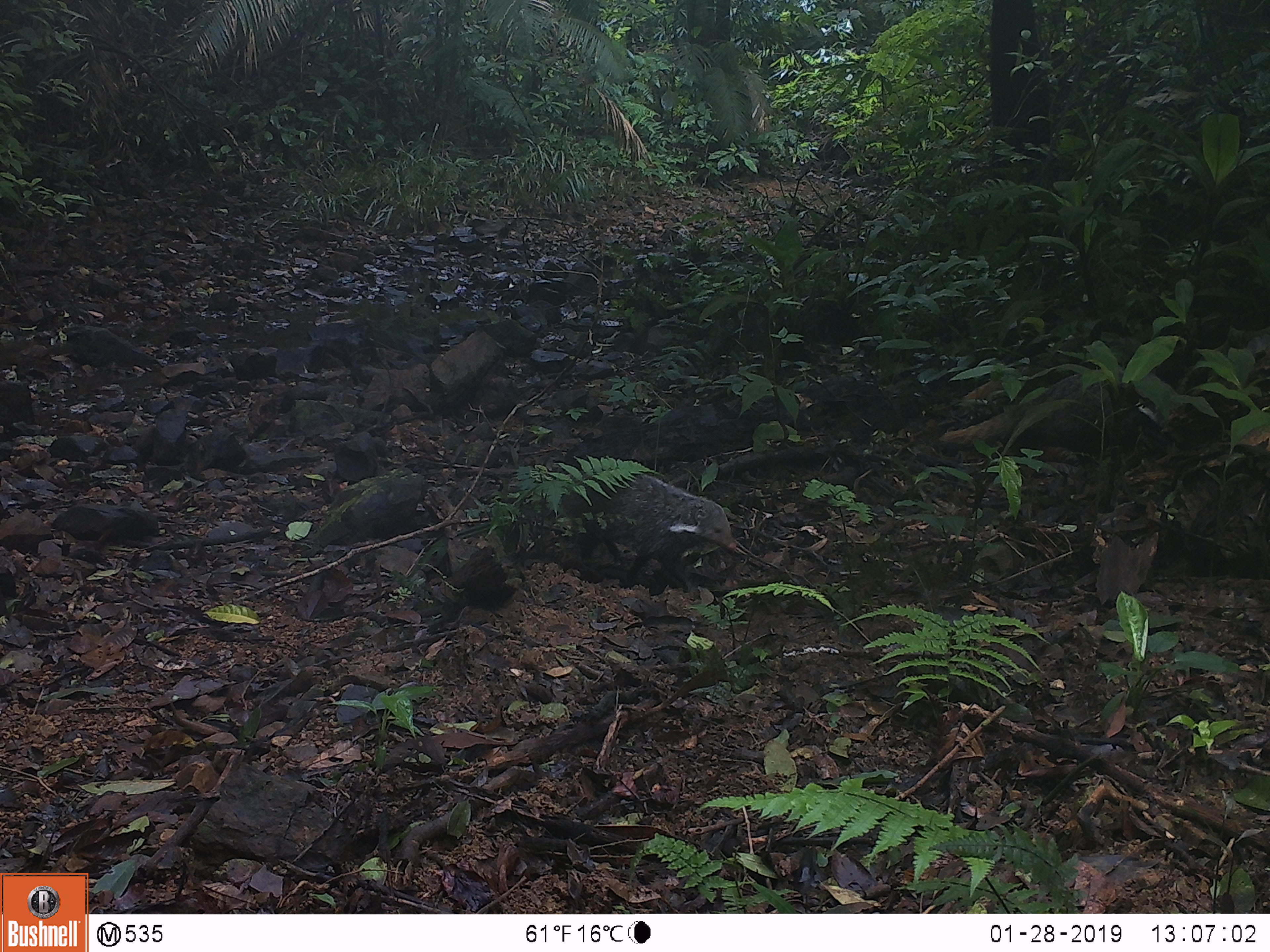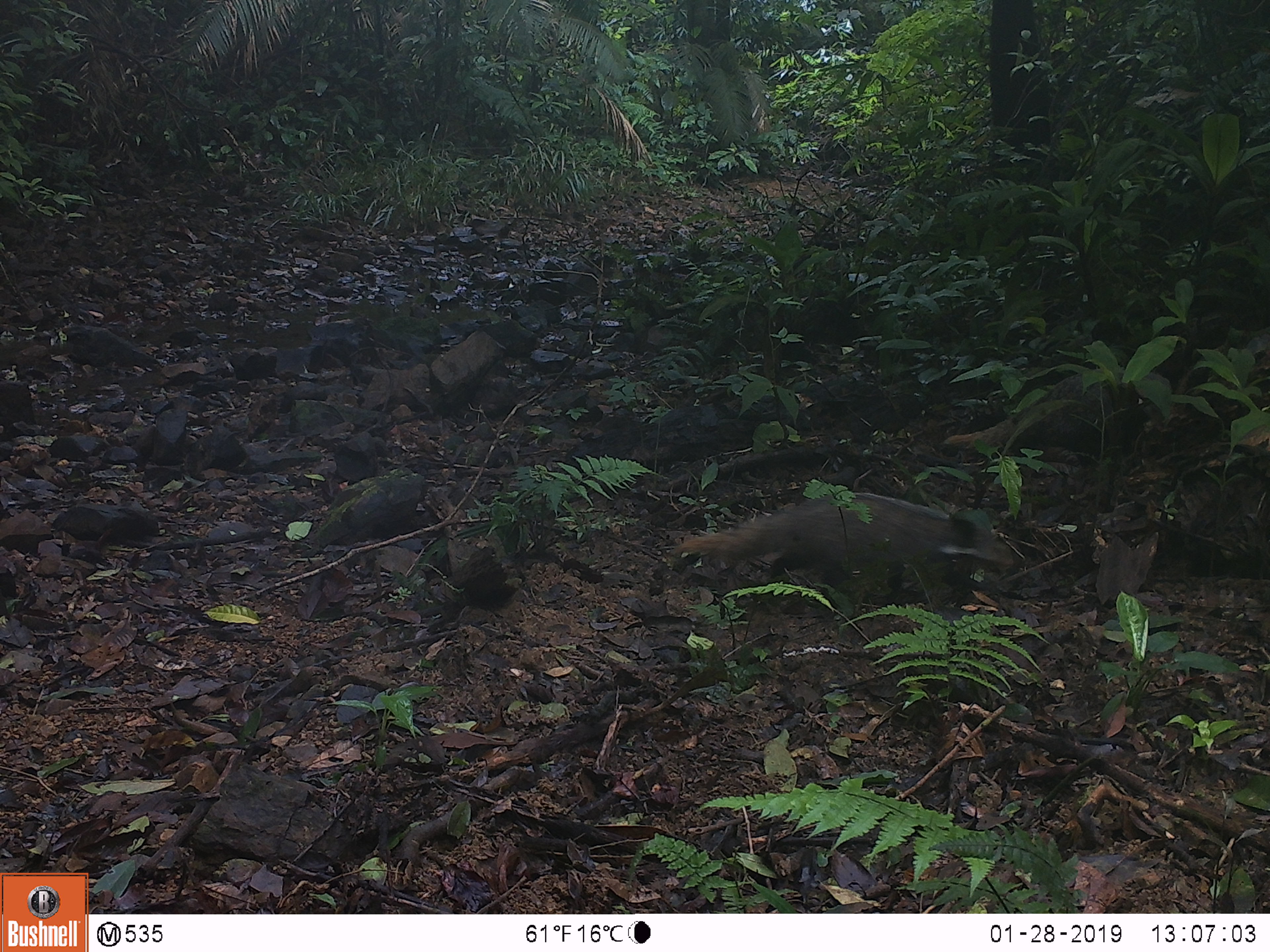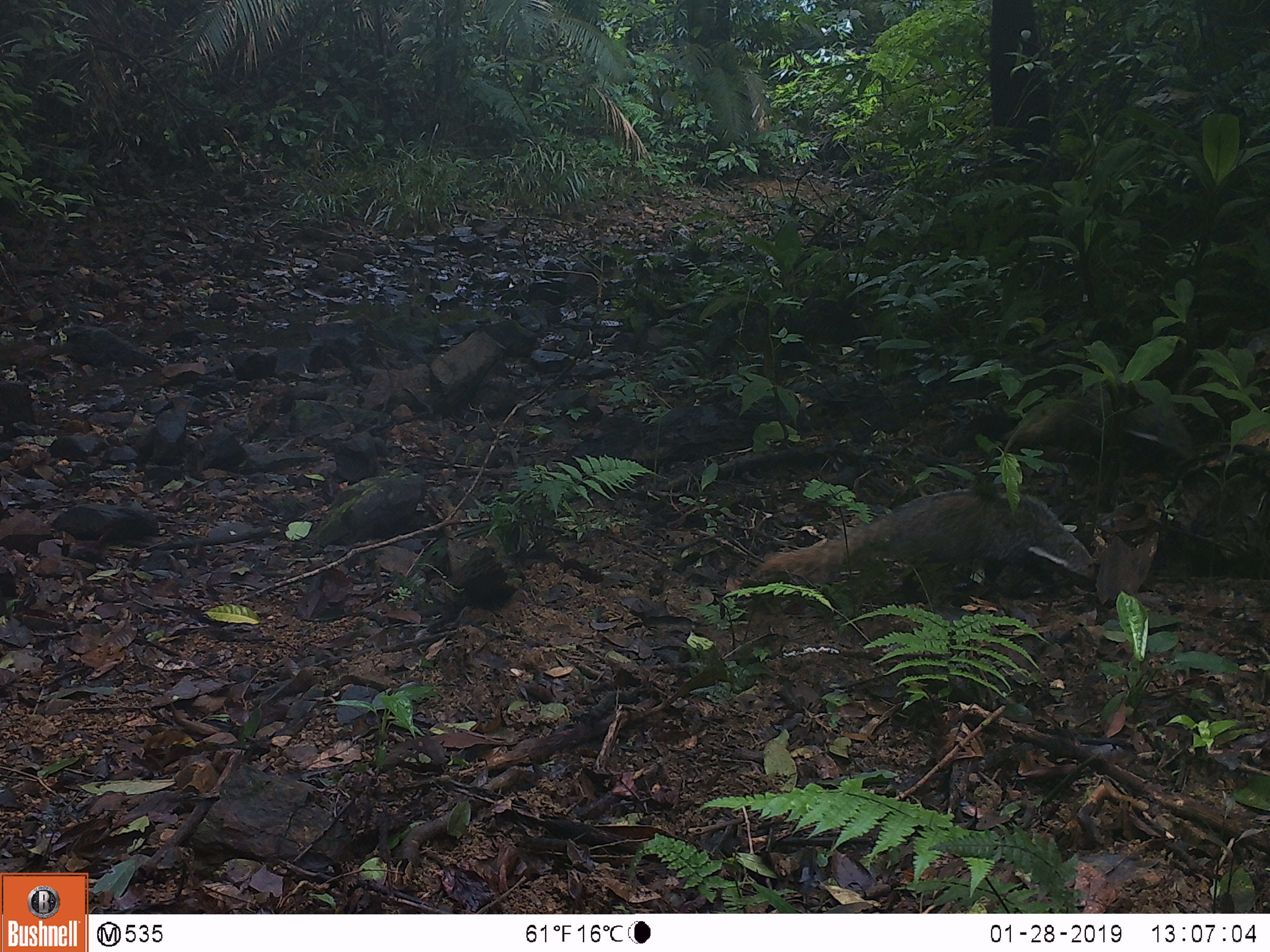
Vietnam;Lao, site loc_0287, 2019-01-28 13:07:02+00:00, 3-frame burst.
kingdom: Animalia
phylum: Chordata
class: Mammalia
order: Carnivora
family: Herpestidae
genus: Urva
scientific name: Urva urva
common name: crab-eating mongoose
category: crab eating mongoose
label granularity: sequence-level